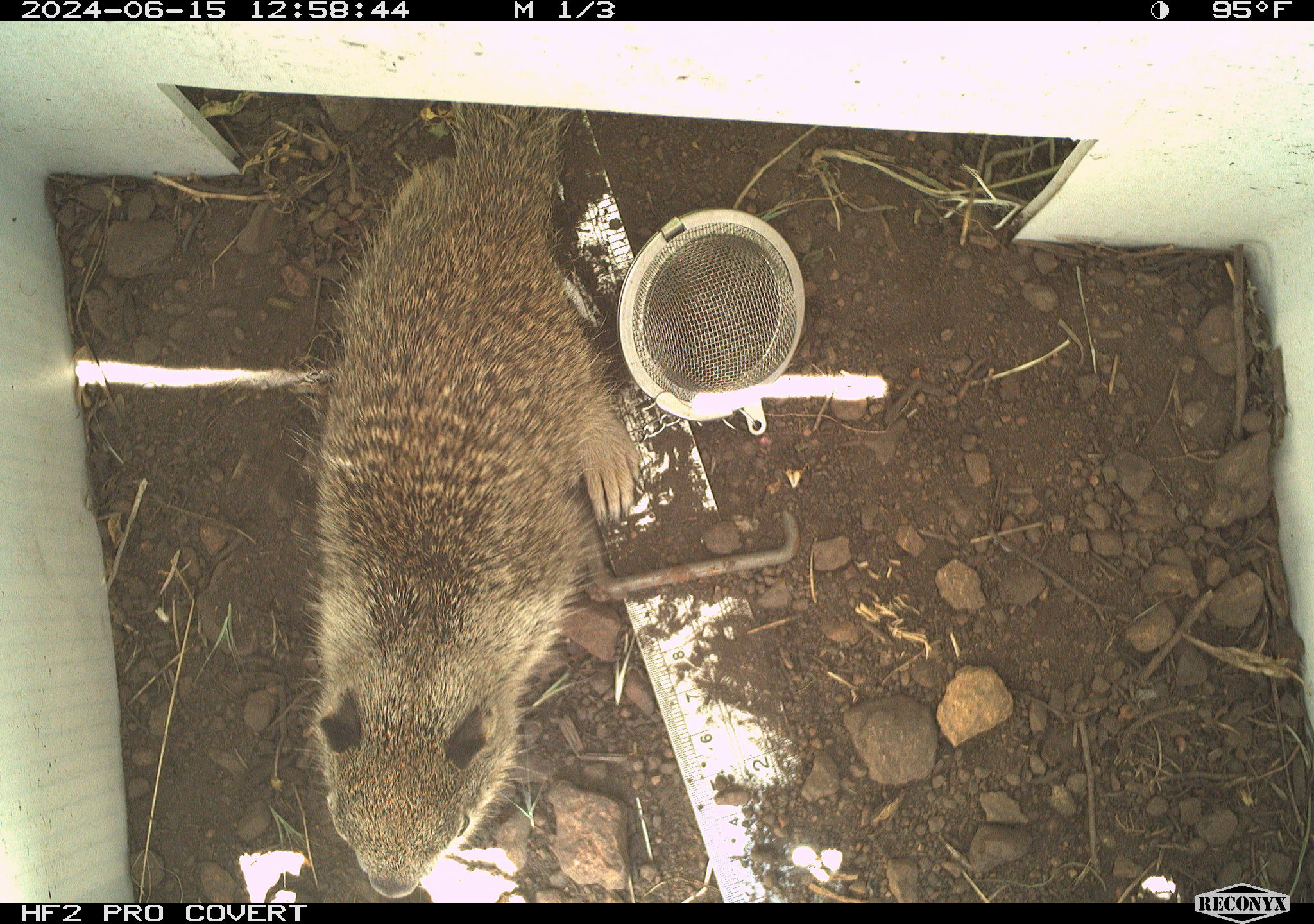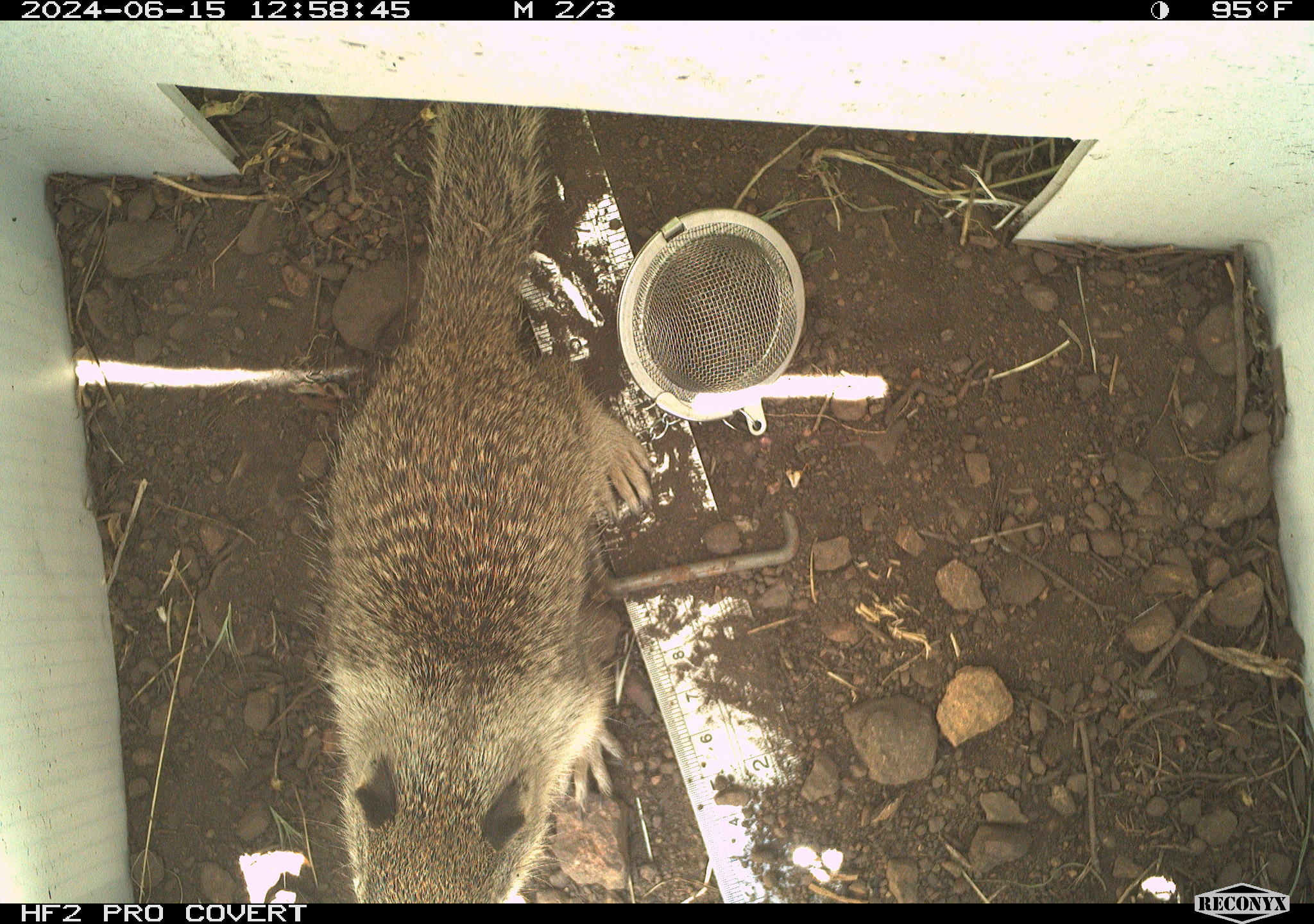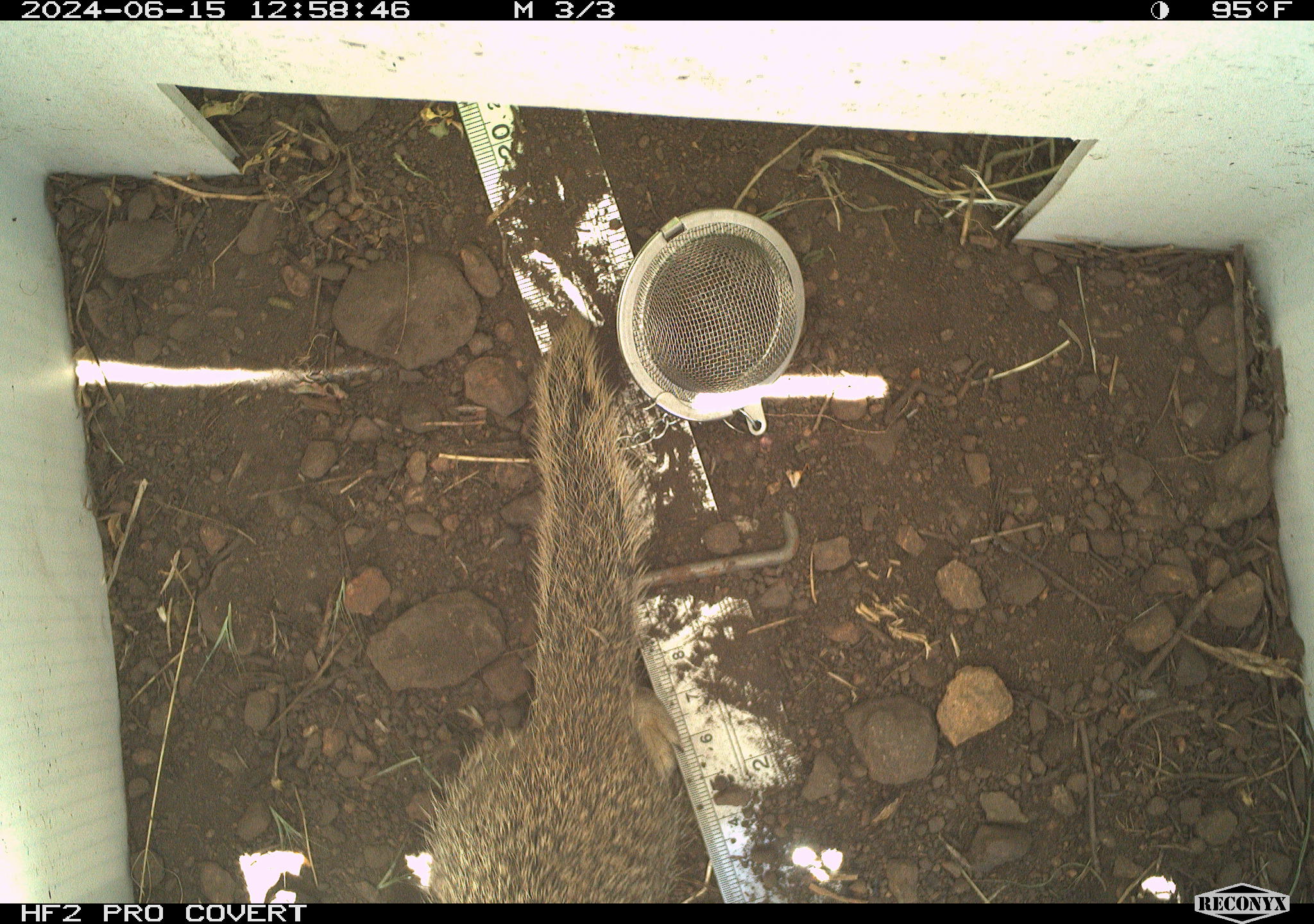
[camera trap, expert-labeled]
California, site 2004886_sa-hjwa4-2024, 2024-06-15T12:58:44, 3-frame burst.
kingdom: Animalia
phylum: Chordata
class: Mammalia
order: Rodentia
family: Sciuridae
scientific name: Sciuridae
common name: squirrels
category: sciuridae family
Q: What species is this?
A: Sciuridae family (squirrels) (Sciuridae).